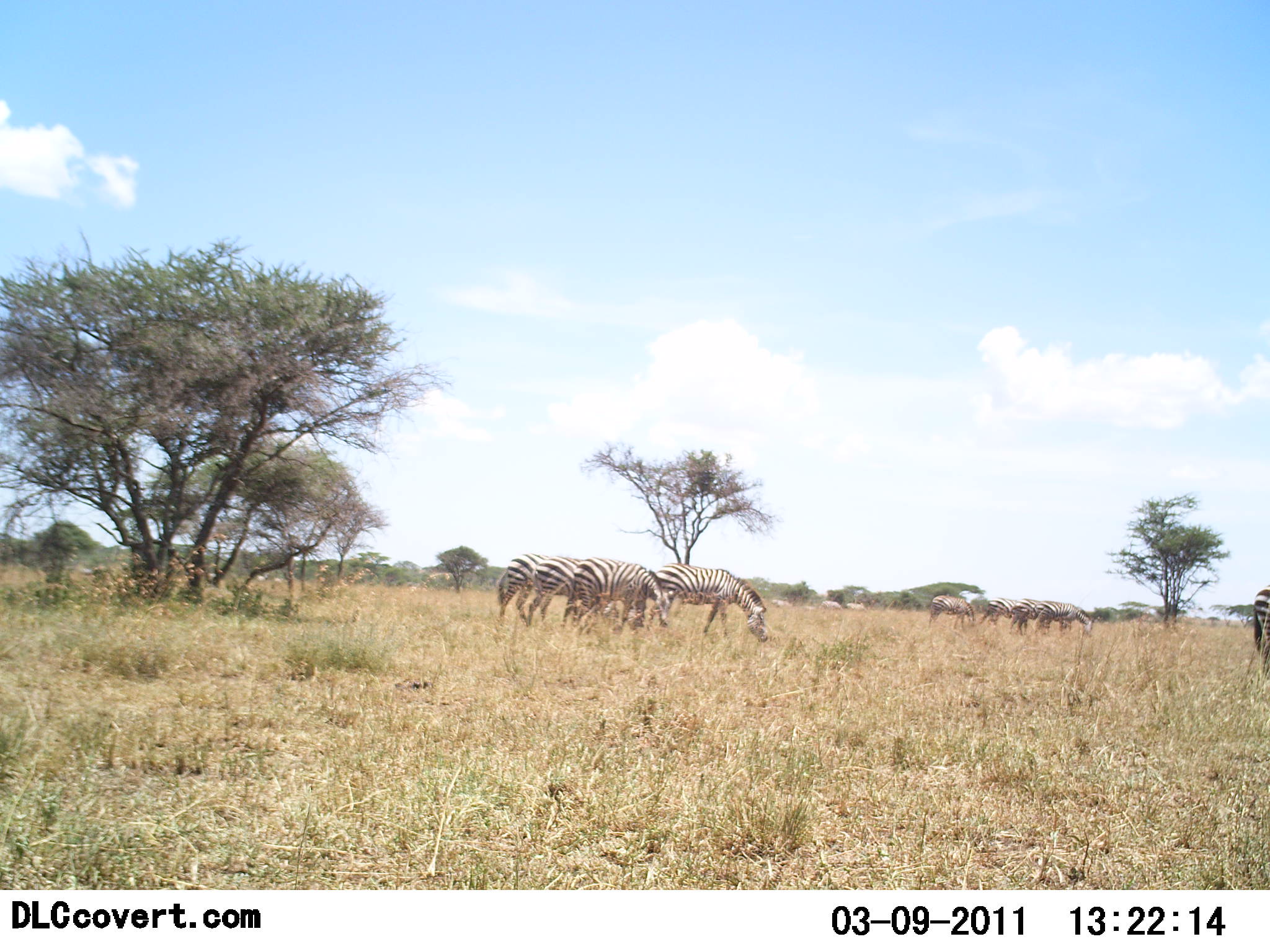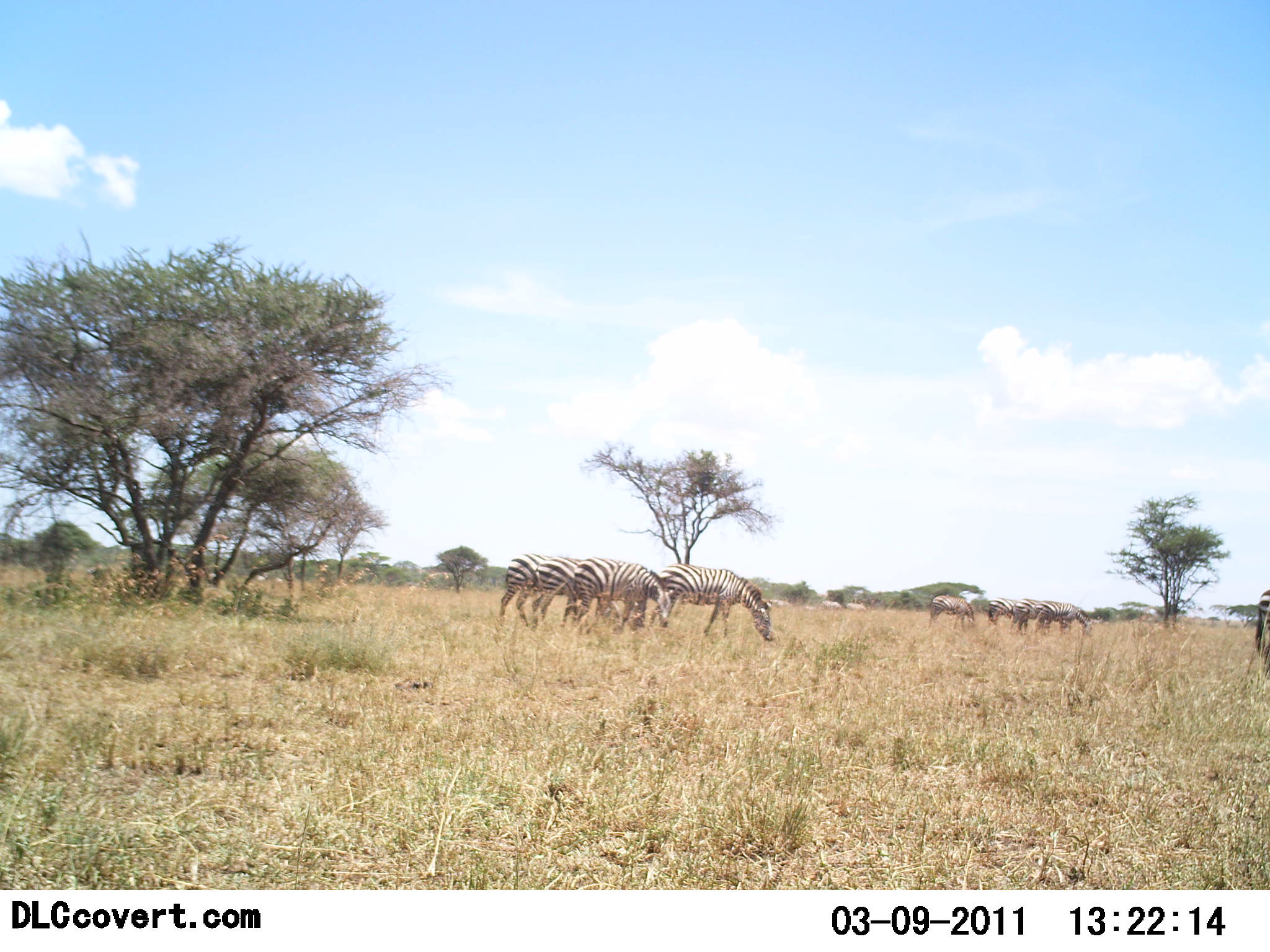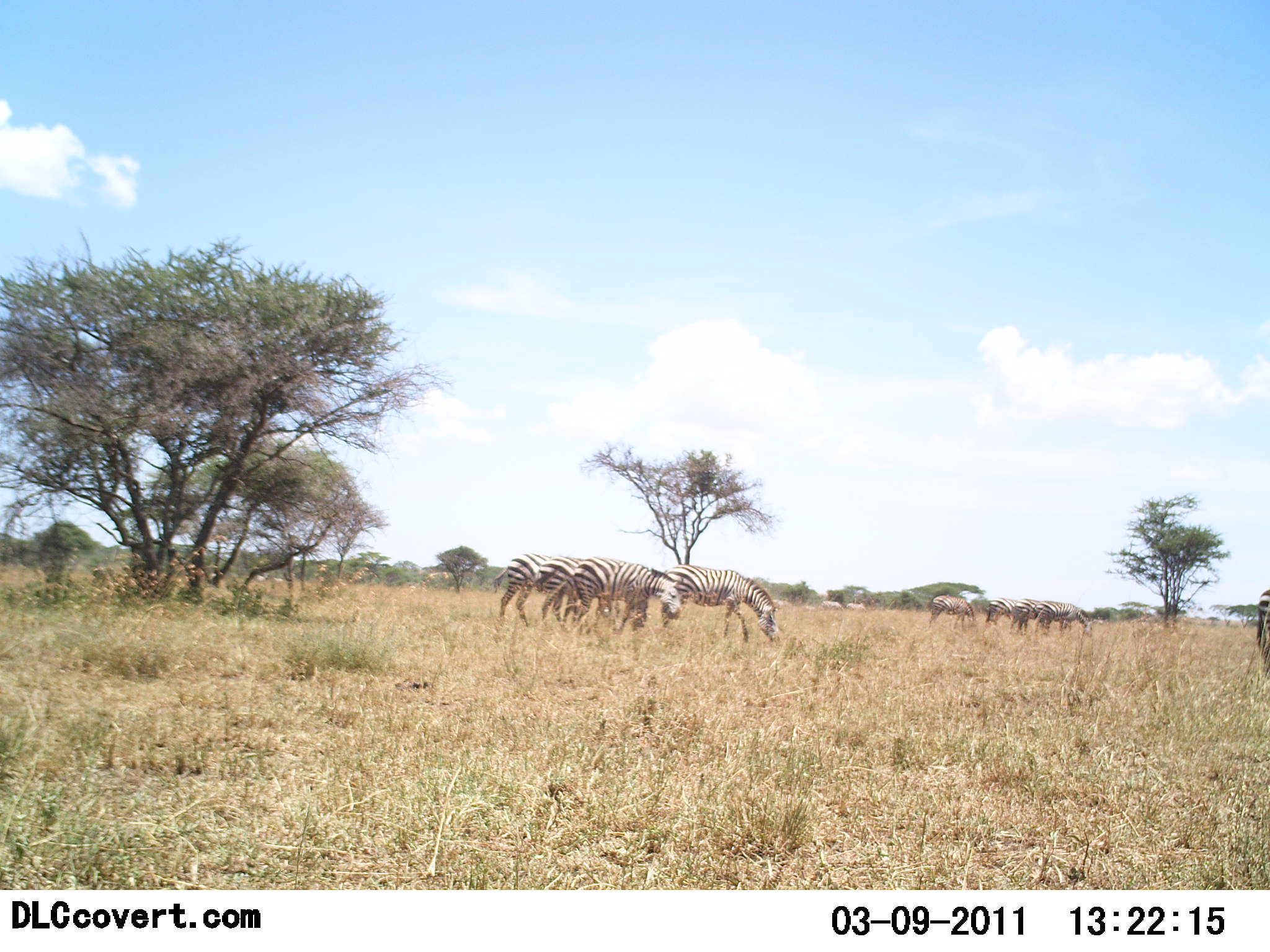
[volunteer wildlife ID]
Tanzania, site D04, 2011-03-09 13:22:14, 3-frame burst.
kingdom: Animalia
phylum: Chordata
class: Mammalia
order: Perissodactyla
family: Equidae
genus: Equus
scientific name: Equus quagga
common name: plains zebra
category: zebra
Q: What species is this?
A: Zebra (plains zebra) (Equus quagga).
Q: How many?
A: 9.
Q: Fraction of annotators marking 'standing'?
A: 33%.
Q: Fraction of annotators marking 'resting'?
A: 0%.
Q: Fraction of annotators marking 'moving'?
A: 8%.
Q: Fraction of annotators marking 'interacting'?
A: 0%.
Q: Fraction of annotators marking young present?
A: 0%.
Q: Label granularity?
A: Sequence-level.